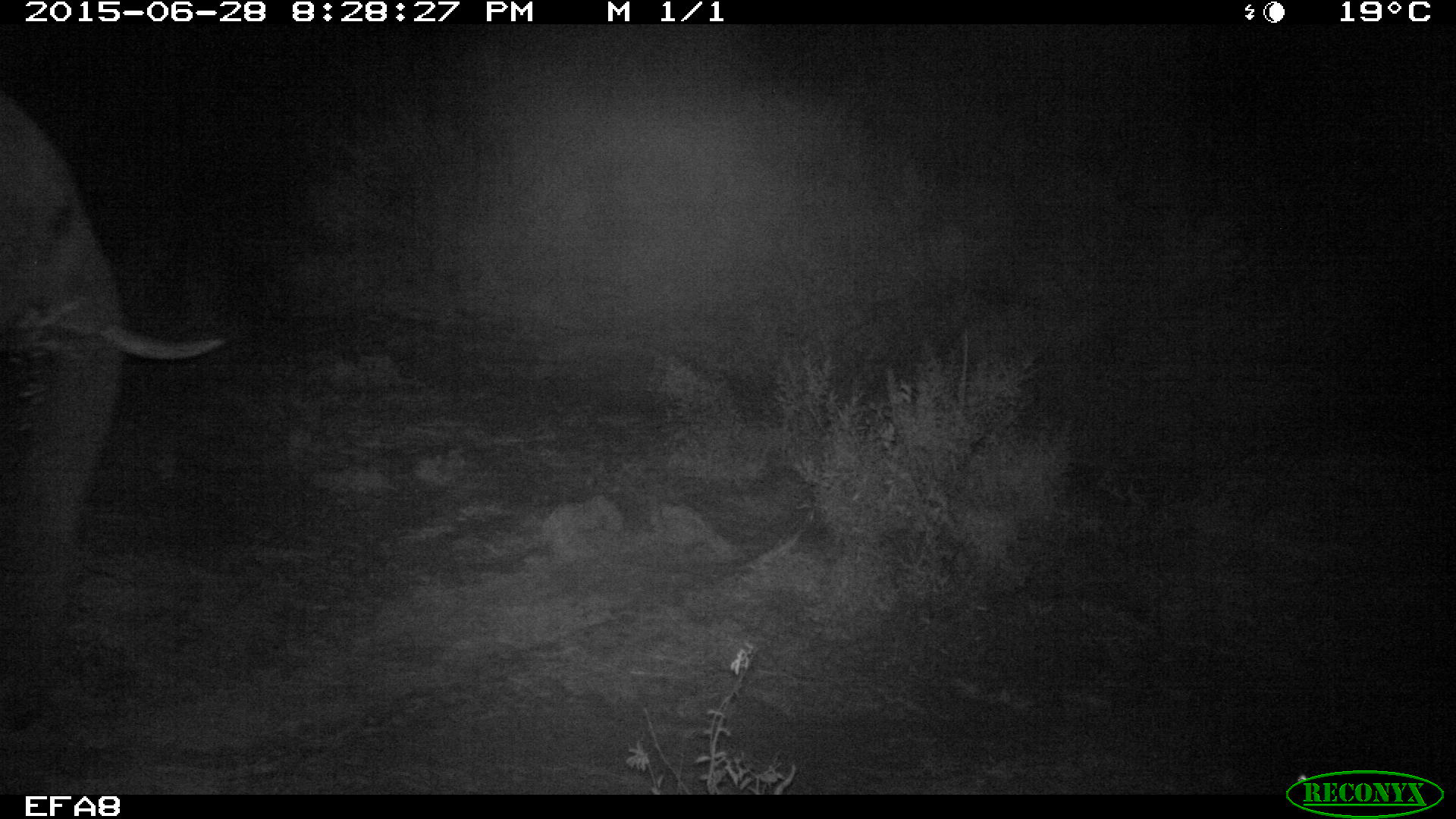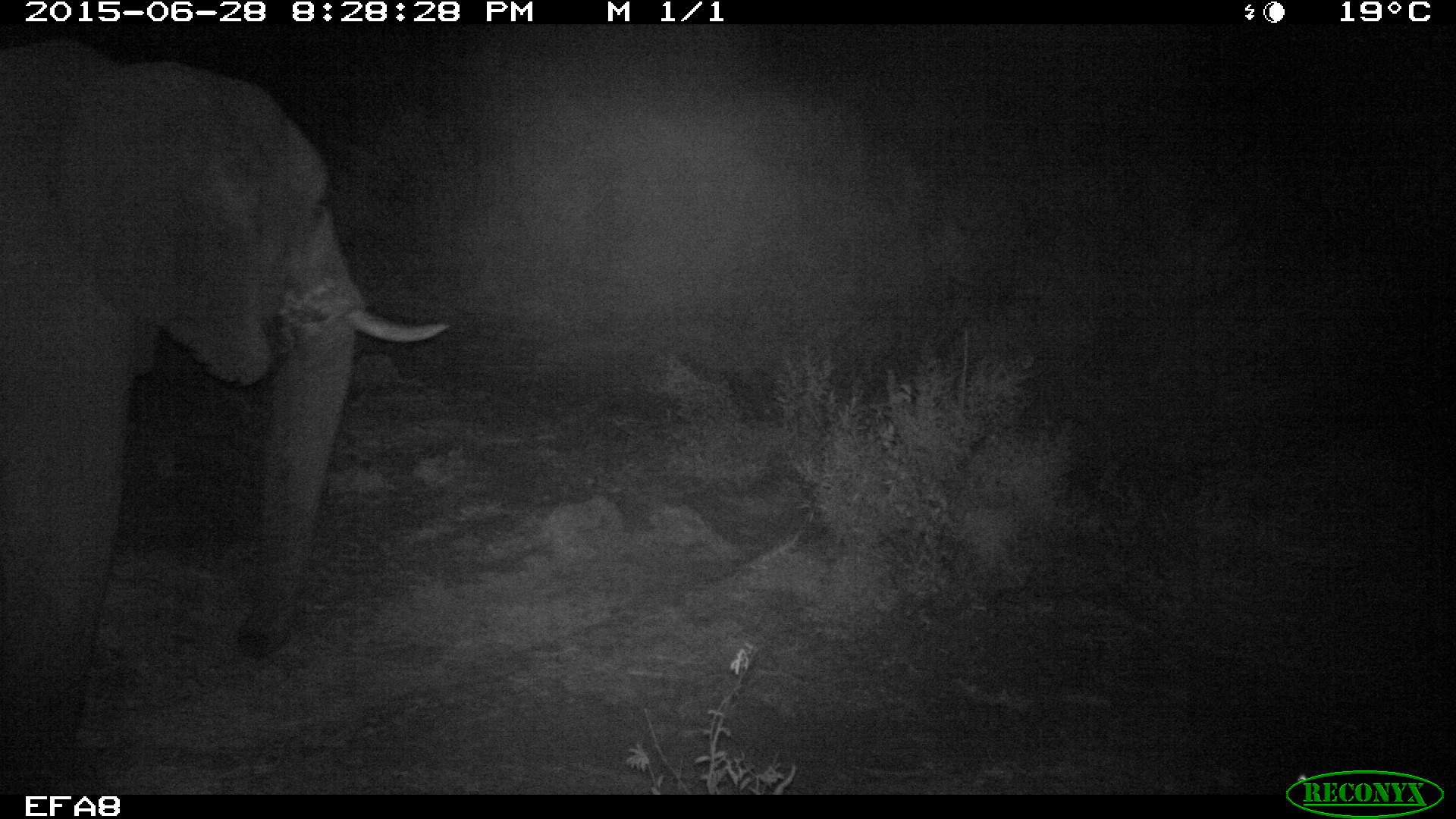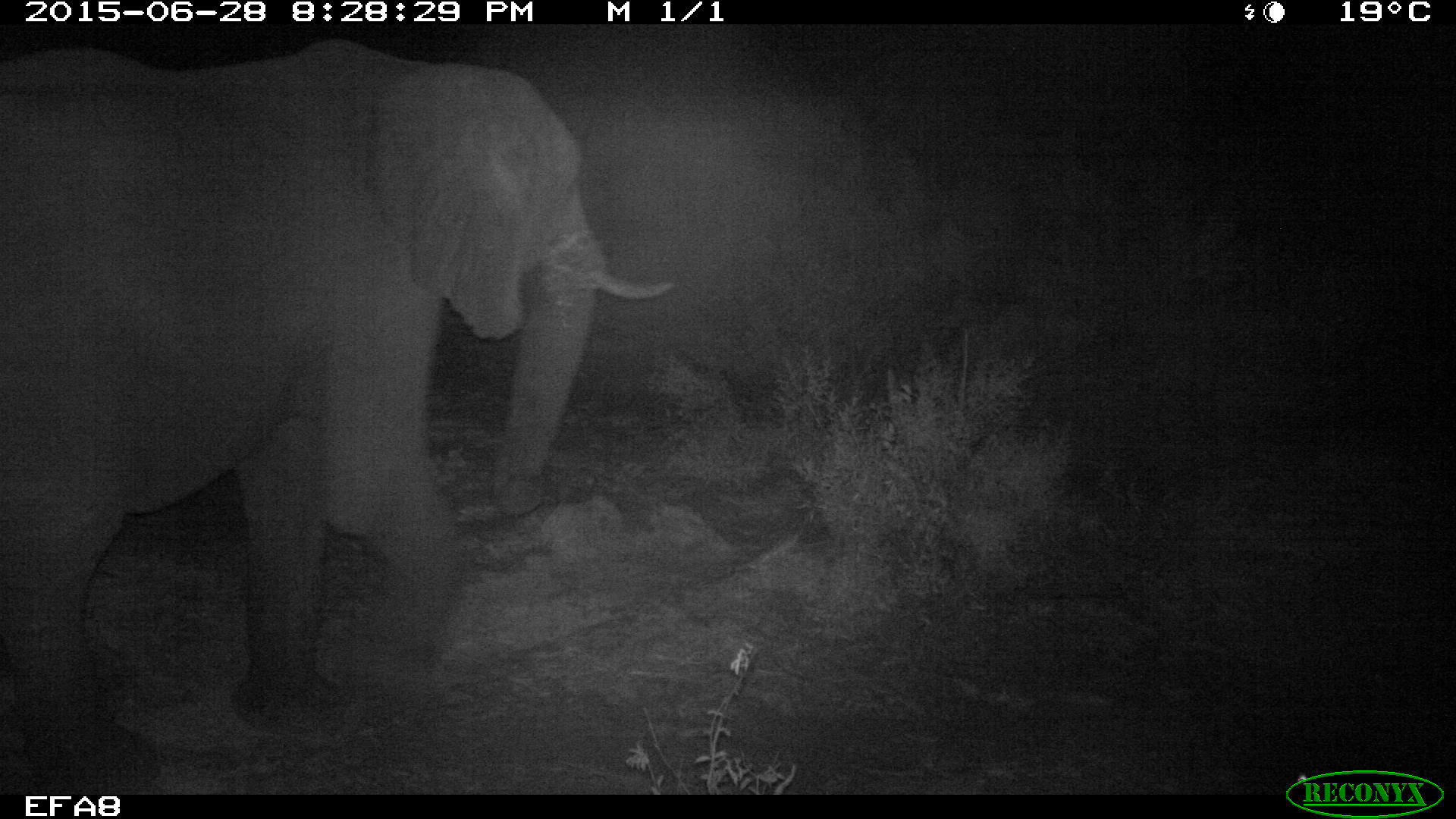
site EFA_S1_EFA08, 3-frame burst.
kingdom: Animalia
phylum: Chordata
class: Mammalia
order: Proboscidea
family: Elephantidae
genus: Loxodonta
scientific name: Loxodonta africana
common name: african bush elephant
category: elephant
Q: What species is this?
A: Elephant (african bush elephant) (Loxodonta africana).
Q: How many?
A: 1.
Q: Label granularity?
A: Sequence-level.